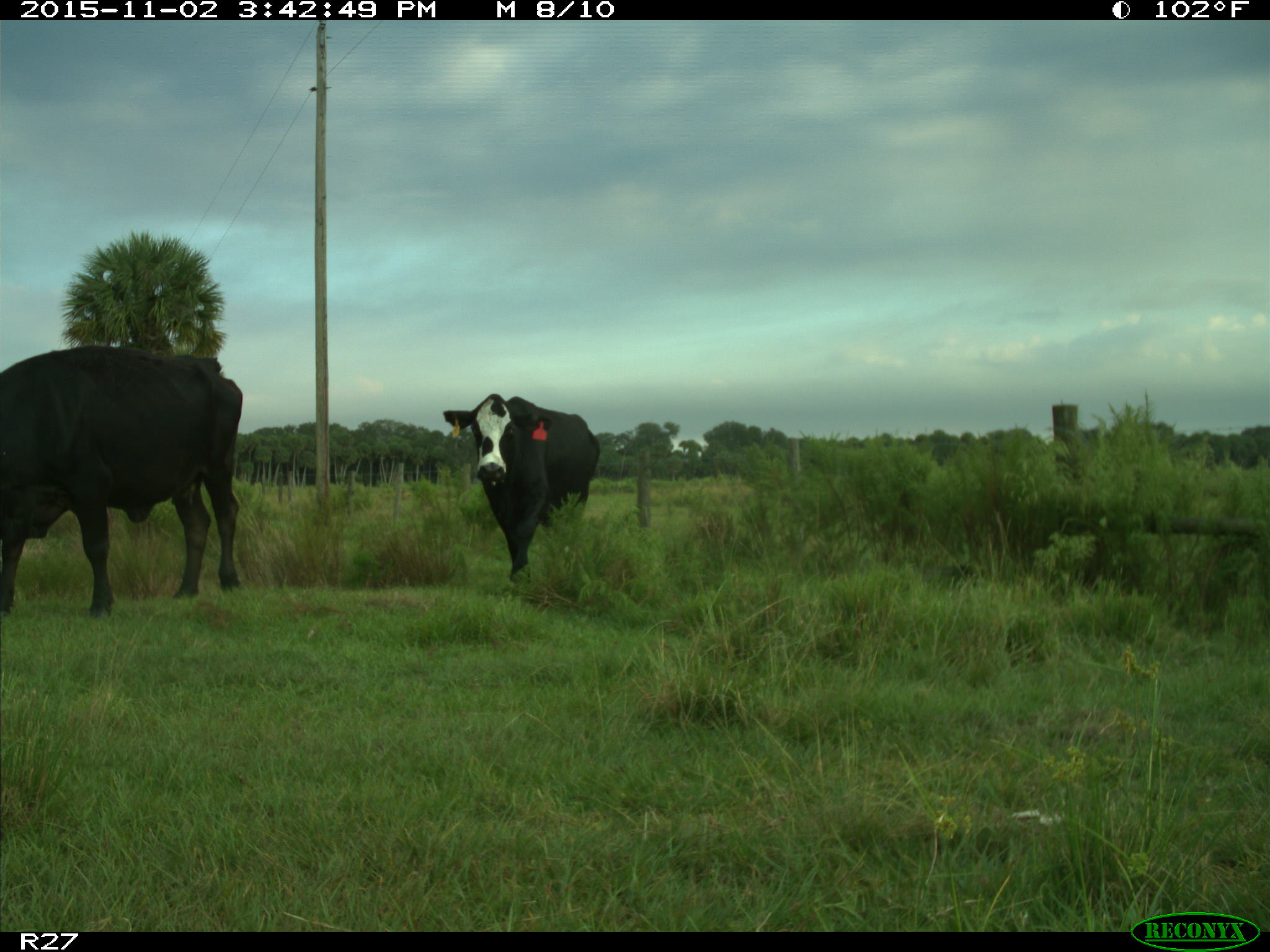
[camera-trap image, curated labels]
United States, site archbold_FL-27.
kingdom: Animalia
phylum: Chordata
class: Mammalia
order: Artiodactyla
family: Bovidae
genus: Bos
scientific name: Bos taurus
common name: domestic cow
Bos taurus (domestic cow).